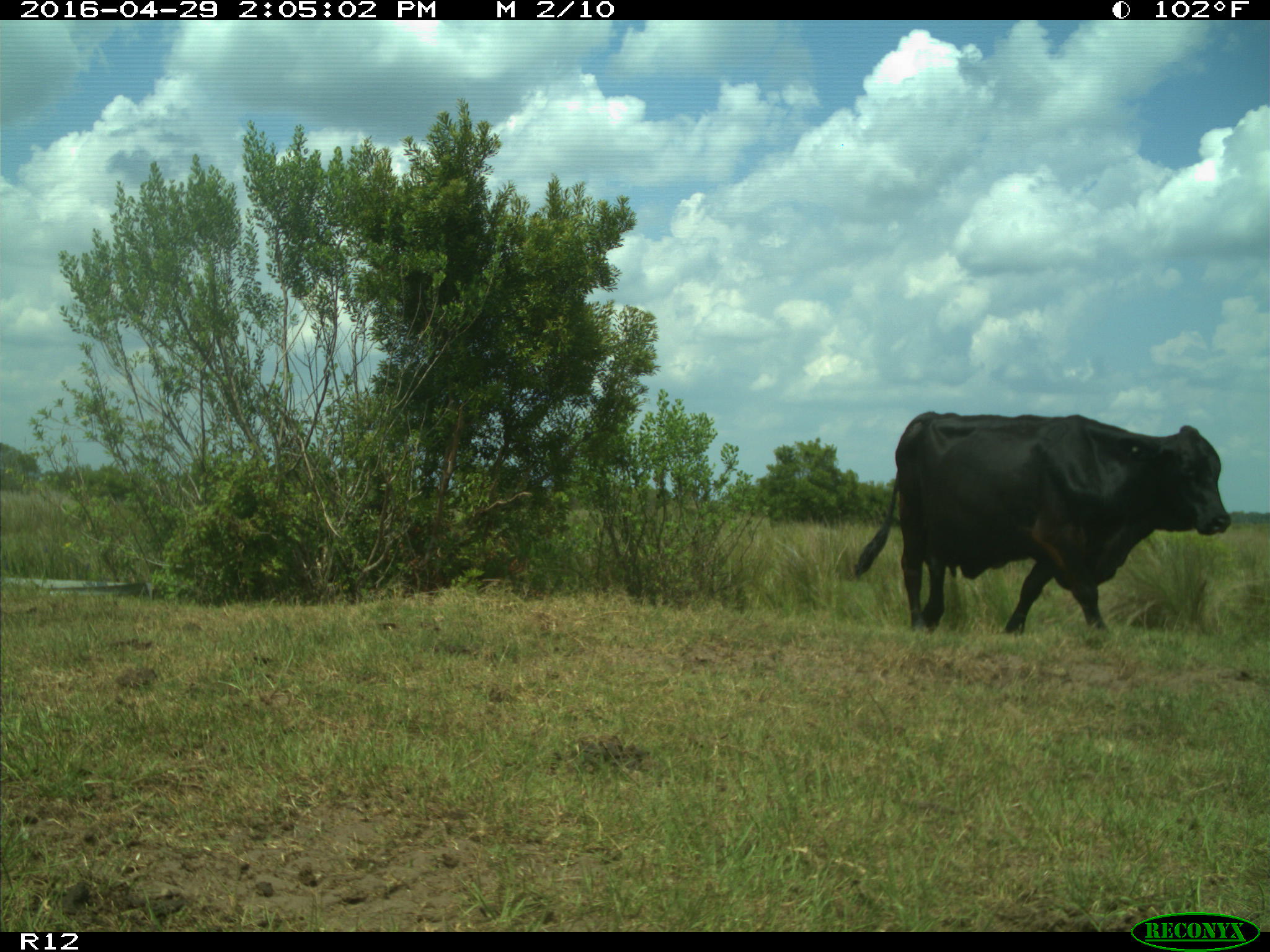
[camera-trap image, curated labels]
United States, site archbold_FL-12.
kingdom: Animalia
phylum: Chordata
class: Mammalia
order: Artiodactyla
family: Bovidae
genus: Bos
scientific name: Bos taurus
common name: domestic cow